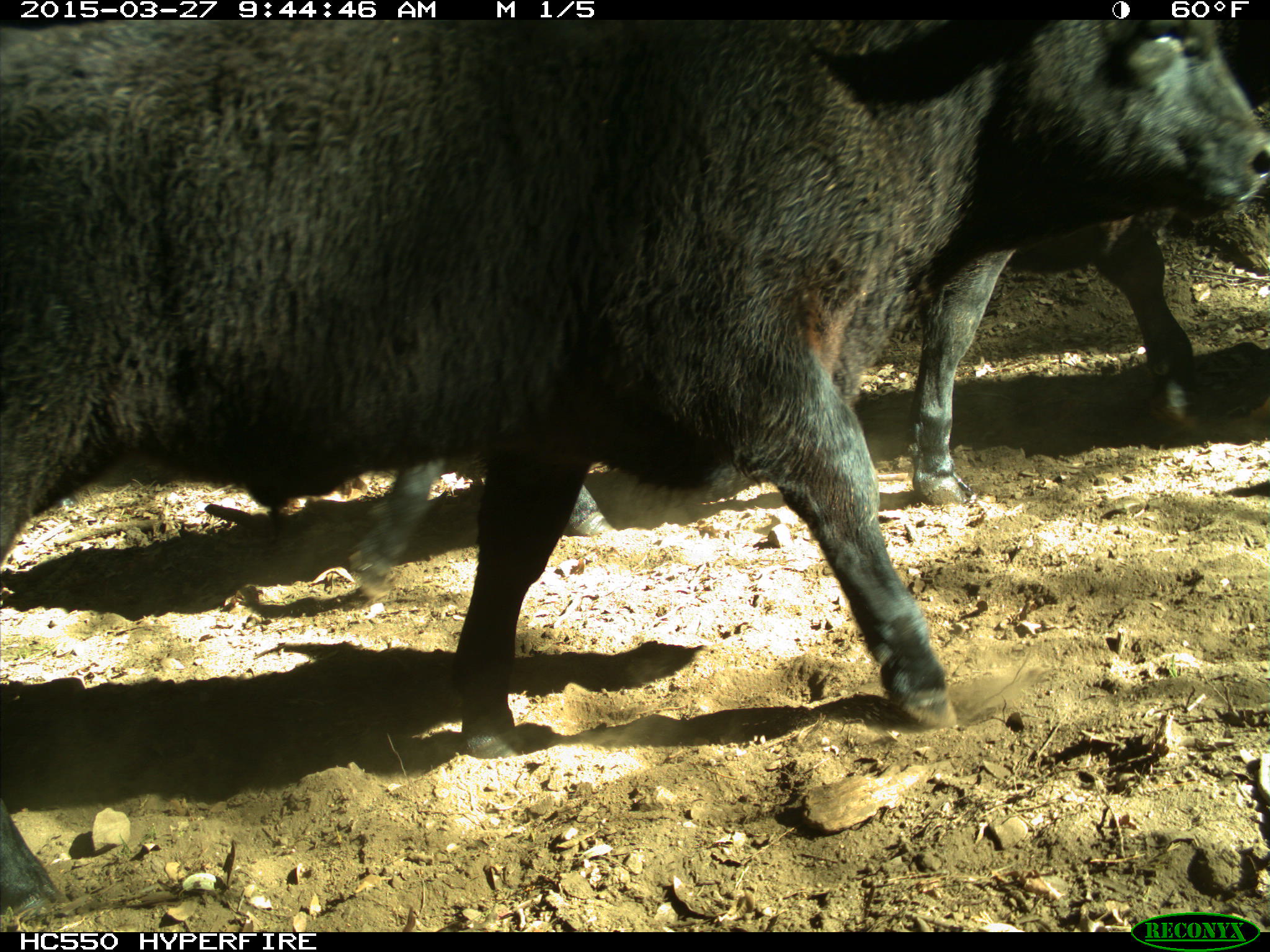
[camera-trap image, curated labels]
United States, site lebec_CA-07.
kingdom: Animalia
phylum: Chordata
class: Mammalia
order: Artiodactyla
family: Bovidae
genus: Bos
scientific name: Bos taurus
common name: domestic cow